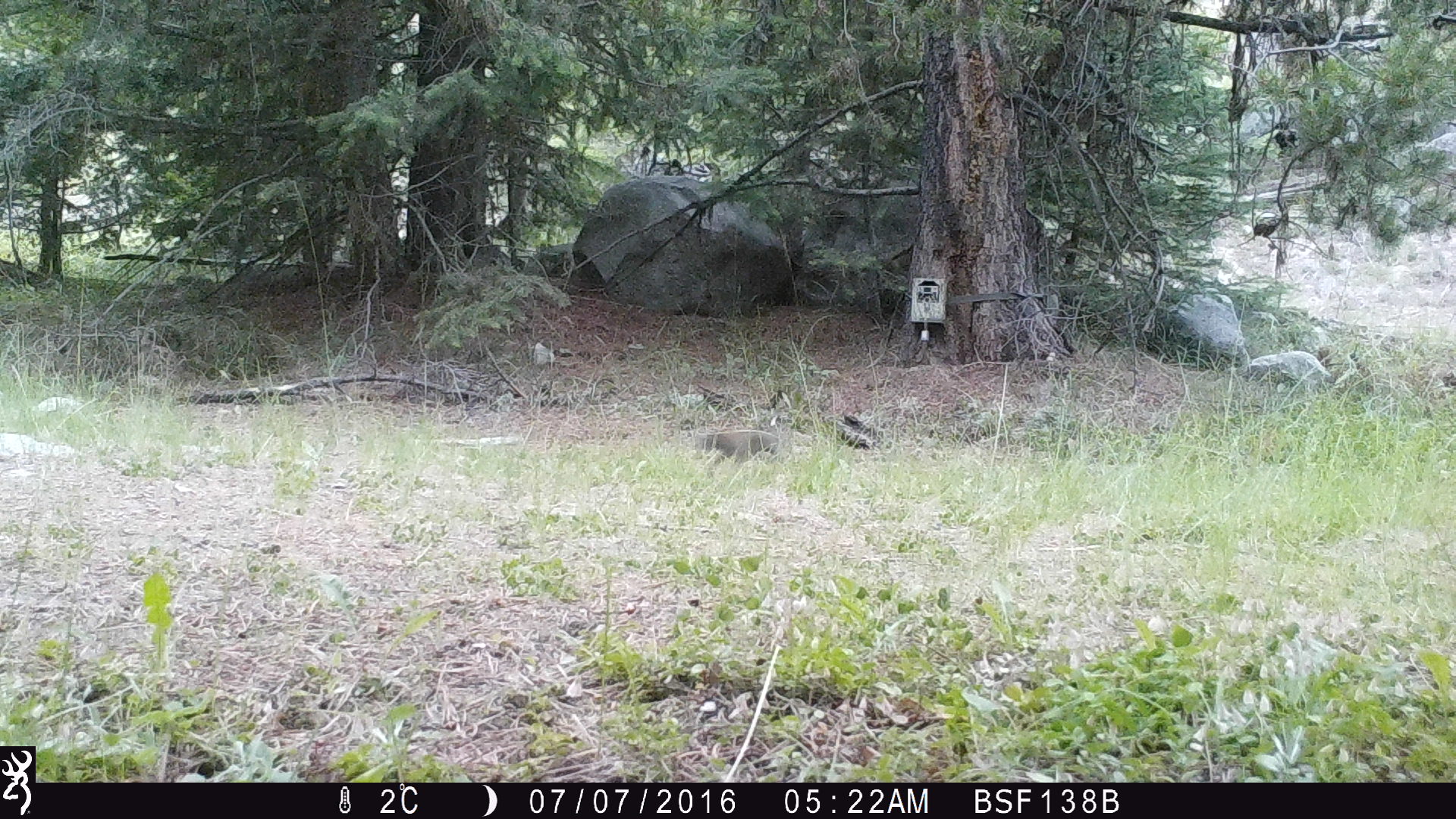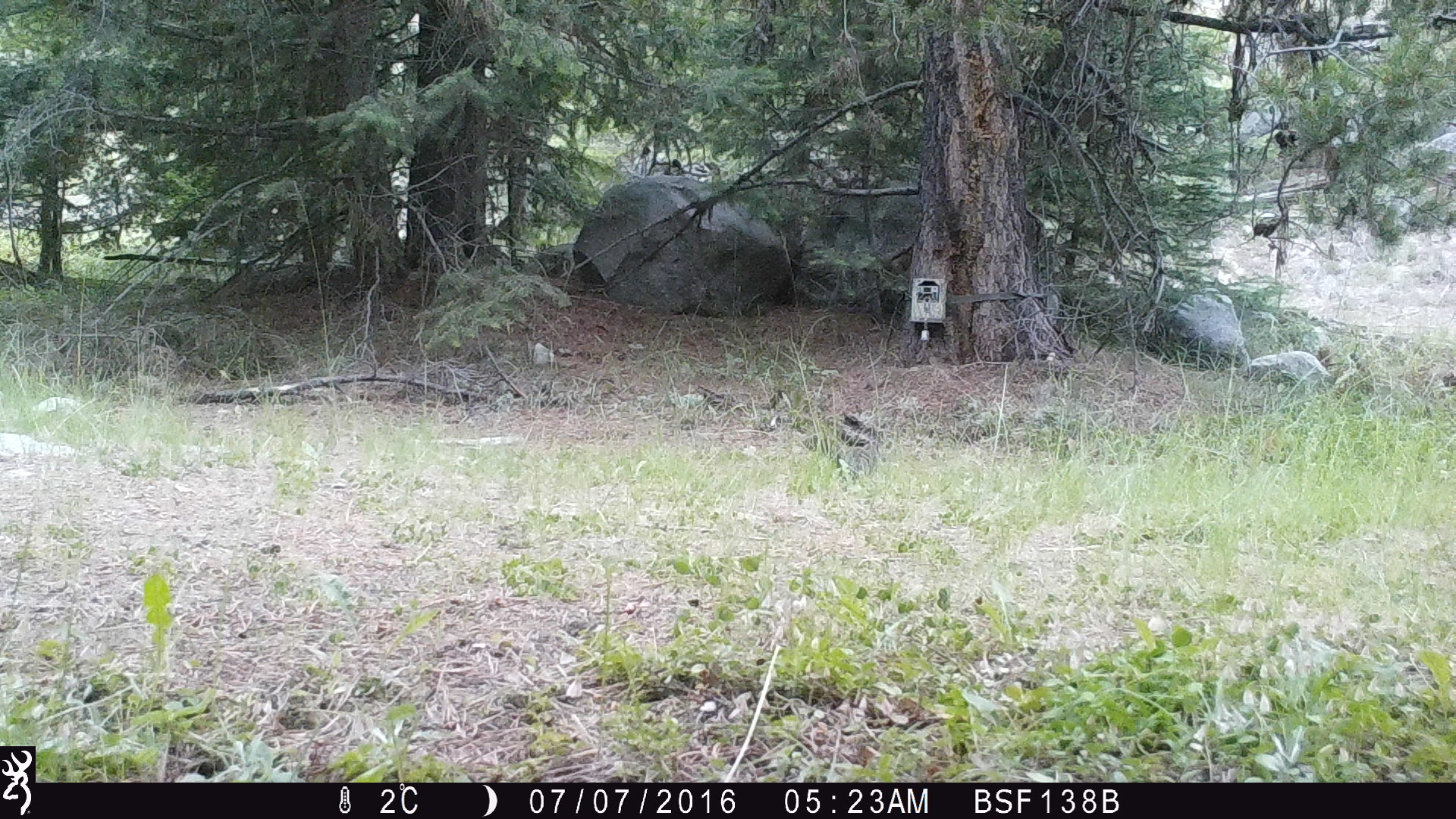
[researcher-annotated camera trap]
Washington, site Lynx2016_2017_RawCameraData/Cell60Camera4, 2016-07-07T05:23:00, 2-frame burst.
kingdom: Animalia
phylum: Chordata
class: Mammalia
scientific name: Mammalia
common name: small mammal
Small mammal (Mammalia). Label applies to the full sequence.